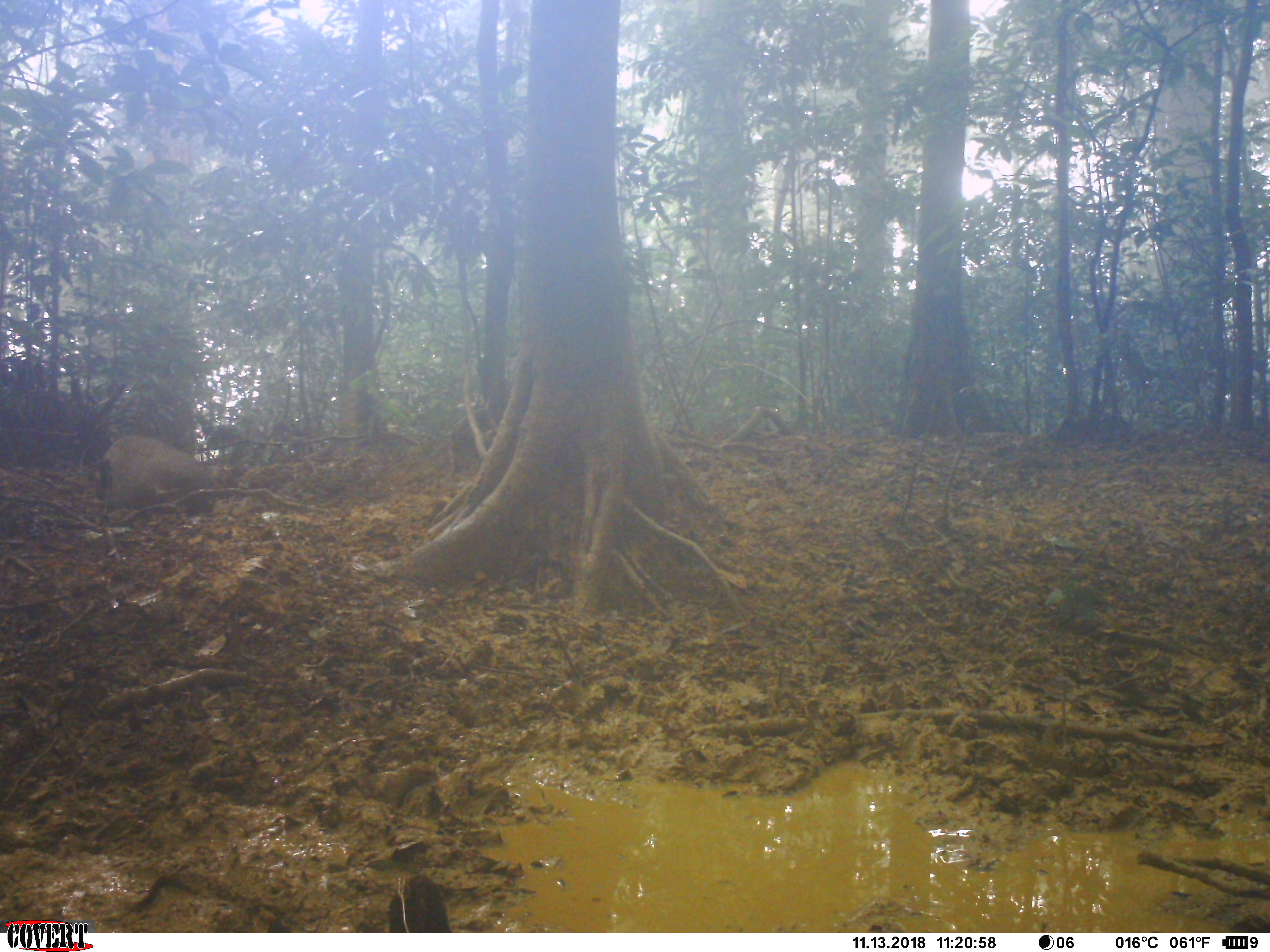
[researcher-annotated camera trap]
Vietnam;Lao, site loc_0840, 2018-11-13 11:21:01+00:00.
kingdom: Animalia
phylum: Chordata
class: Mammalia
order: Artiodactyla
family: Suidae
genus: Sus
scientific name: Sus scrofa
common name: eurasian wild pig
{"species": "eurasian wild pig (Sus scrofa)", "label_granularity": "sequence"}